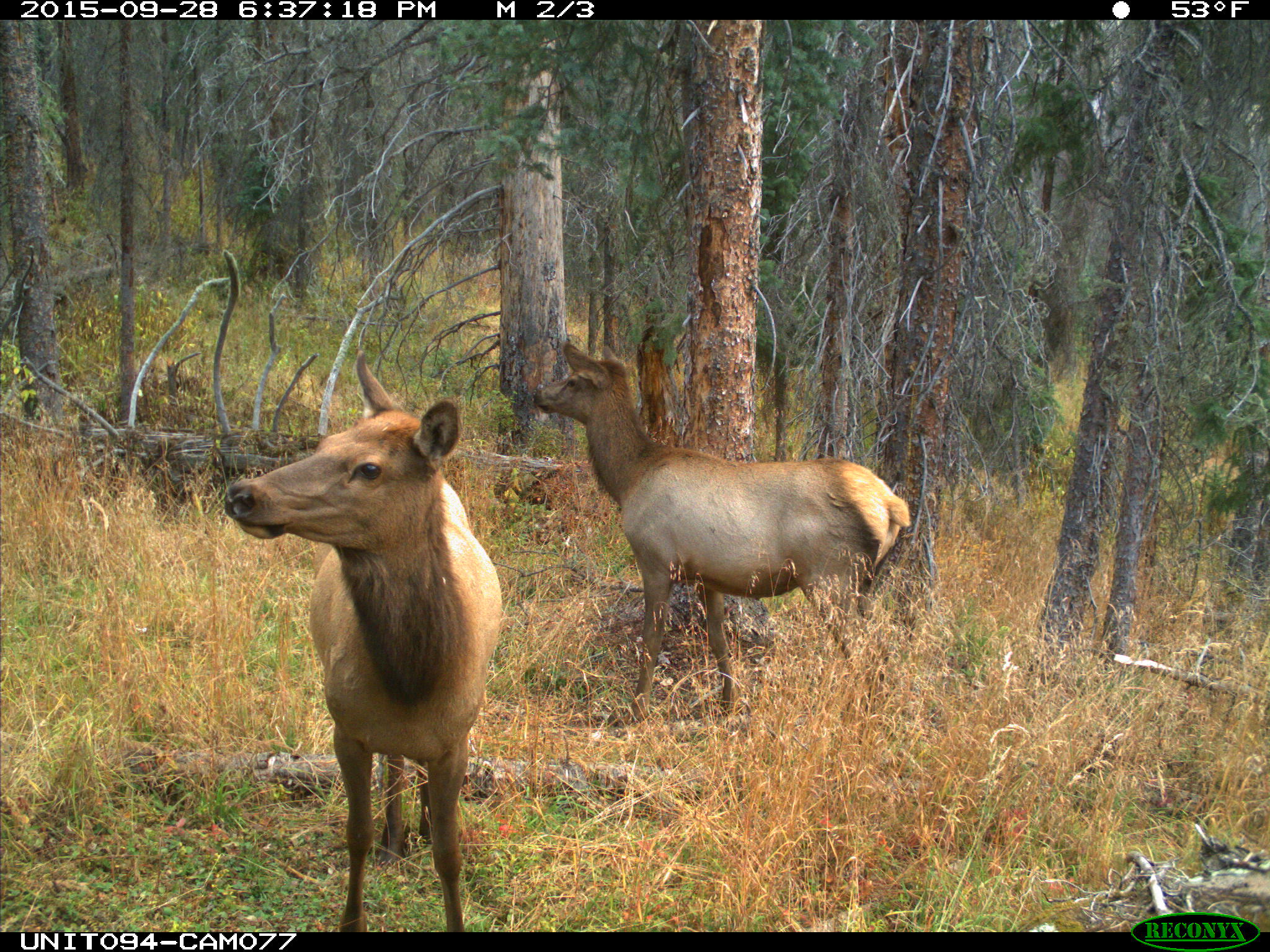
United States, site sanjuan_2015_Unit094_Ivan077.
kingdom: Animalia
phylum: Chordata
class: Mammalia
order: Artiodactyla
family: Cervidae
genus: Cervus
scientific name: Cervus elaphus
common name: red deer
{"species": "Cervus elaphus (red deer)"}